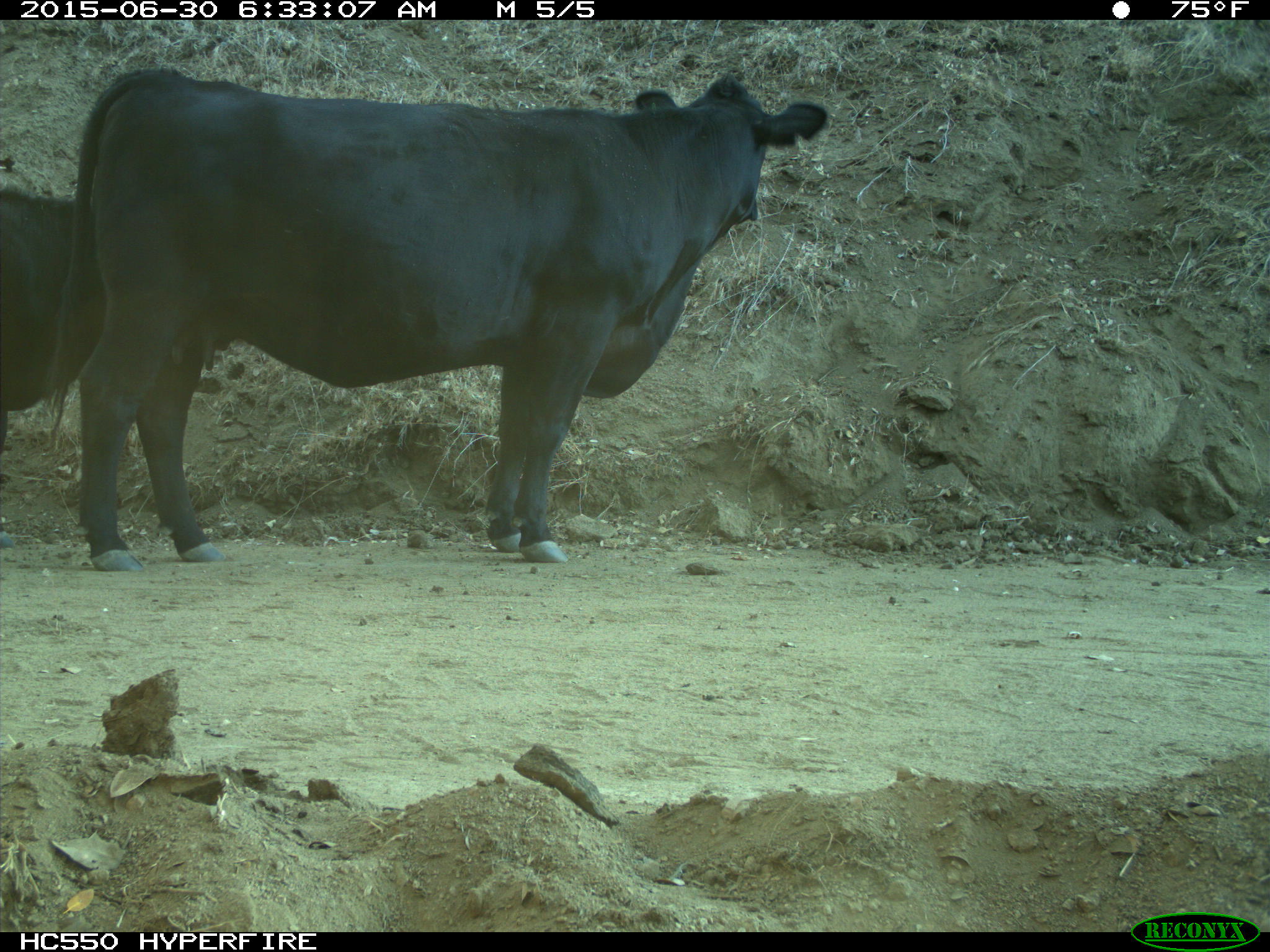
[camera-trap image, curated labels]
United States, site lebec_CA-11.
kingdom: Animalia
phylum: Chordata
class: Mammalia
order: Artiodactyla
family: Bovidae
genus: Bos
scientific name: Bos taurus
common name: domestic cow